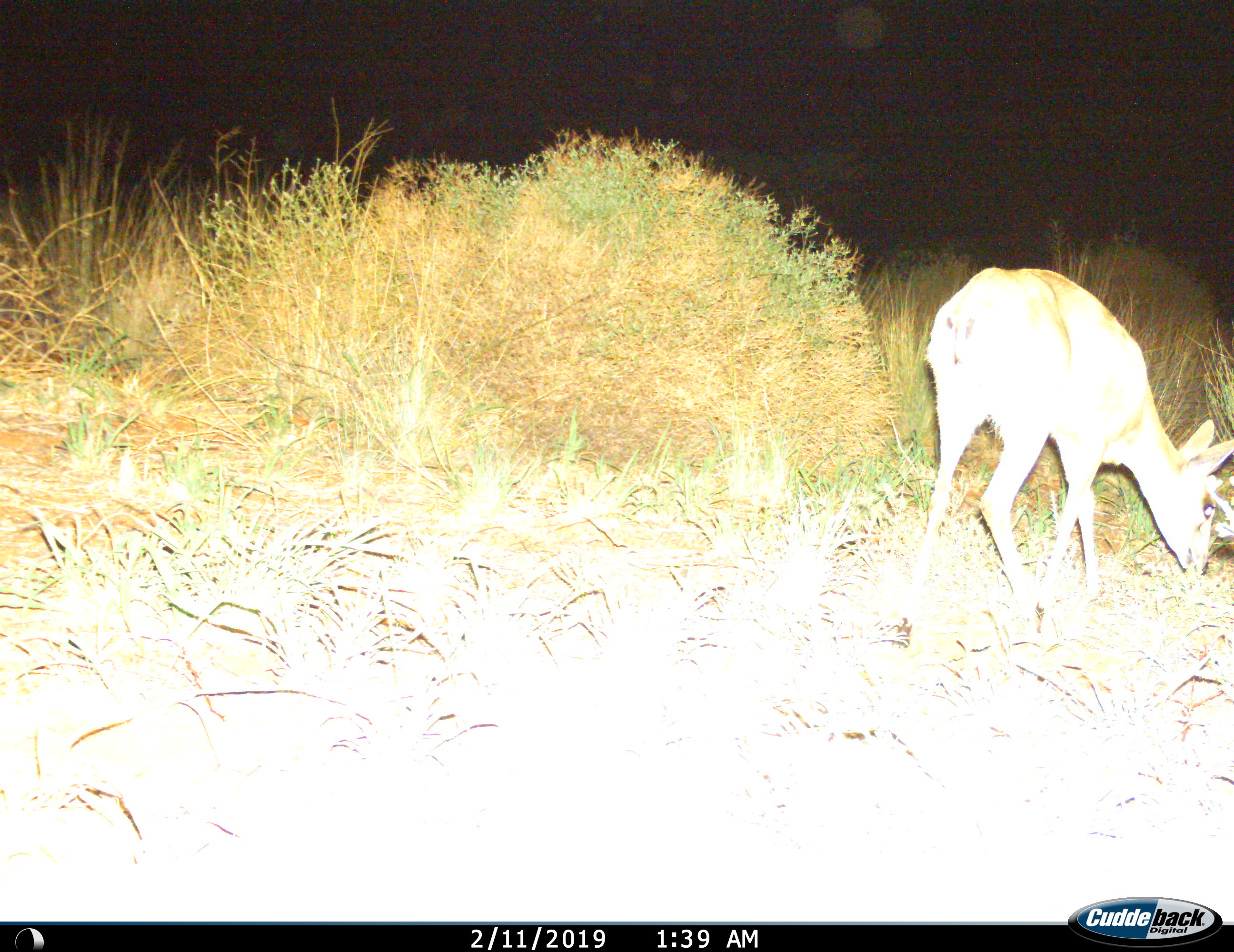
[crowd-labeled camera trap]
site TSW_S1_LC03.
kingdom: Animalia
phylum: Chordata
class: Mammalia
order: Artiodactyla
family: Bovidae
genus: Sylvicapra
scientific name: Sylvicapra grimmia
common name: common duiker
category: duikercommongrey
Duikercommongrey (common duiker) (Sylvicapra grimmia), count 1. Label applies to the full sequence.